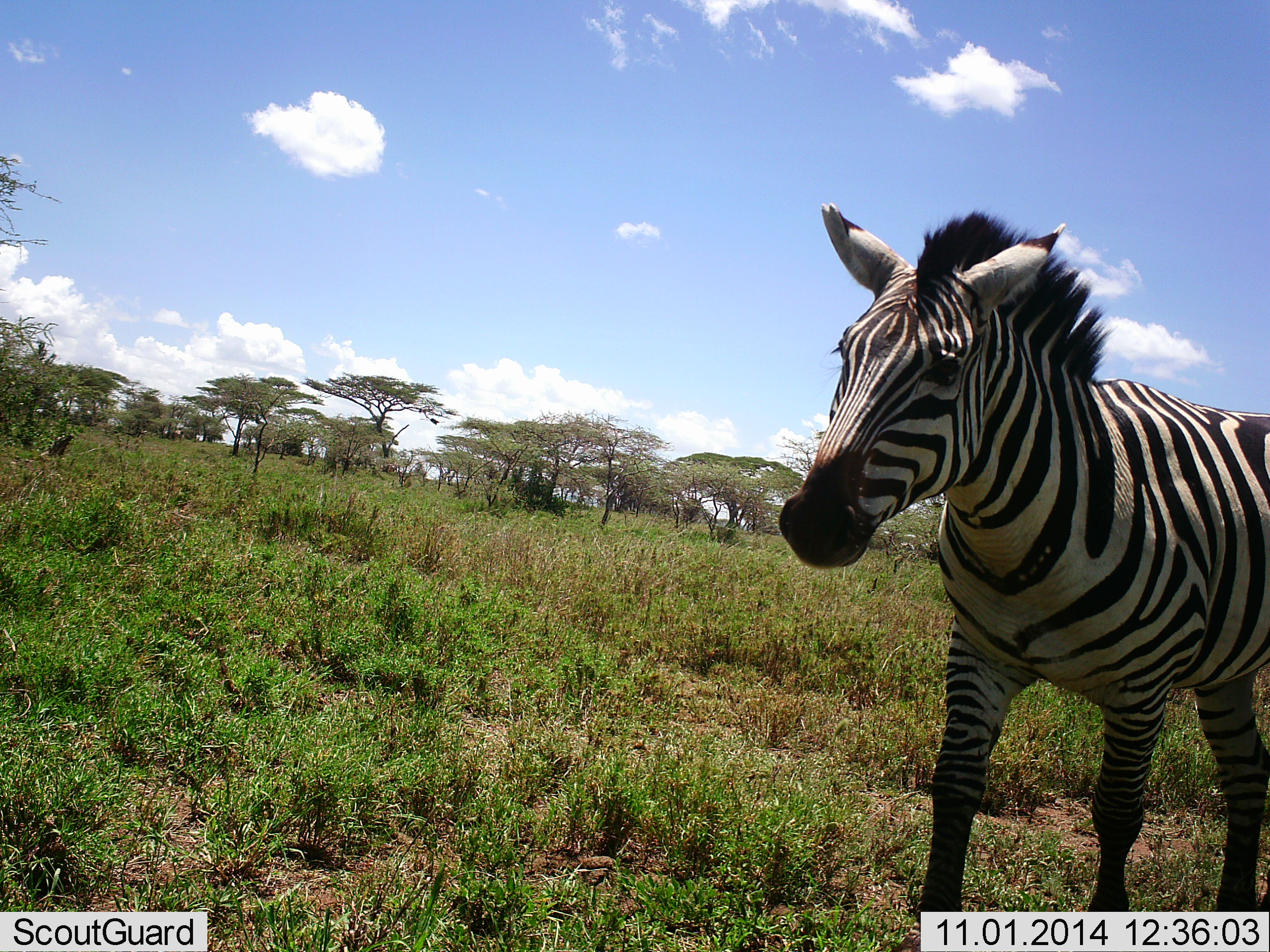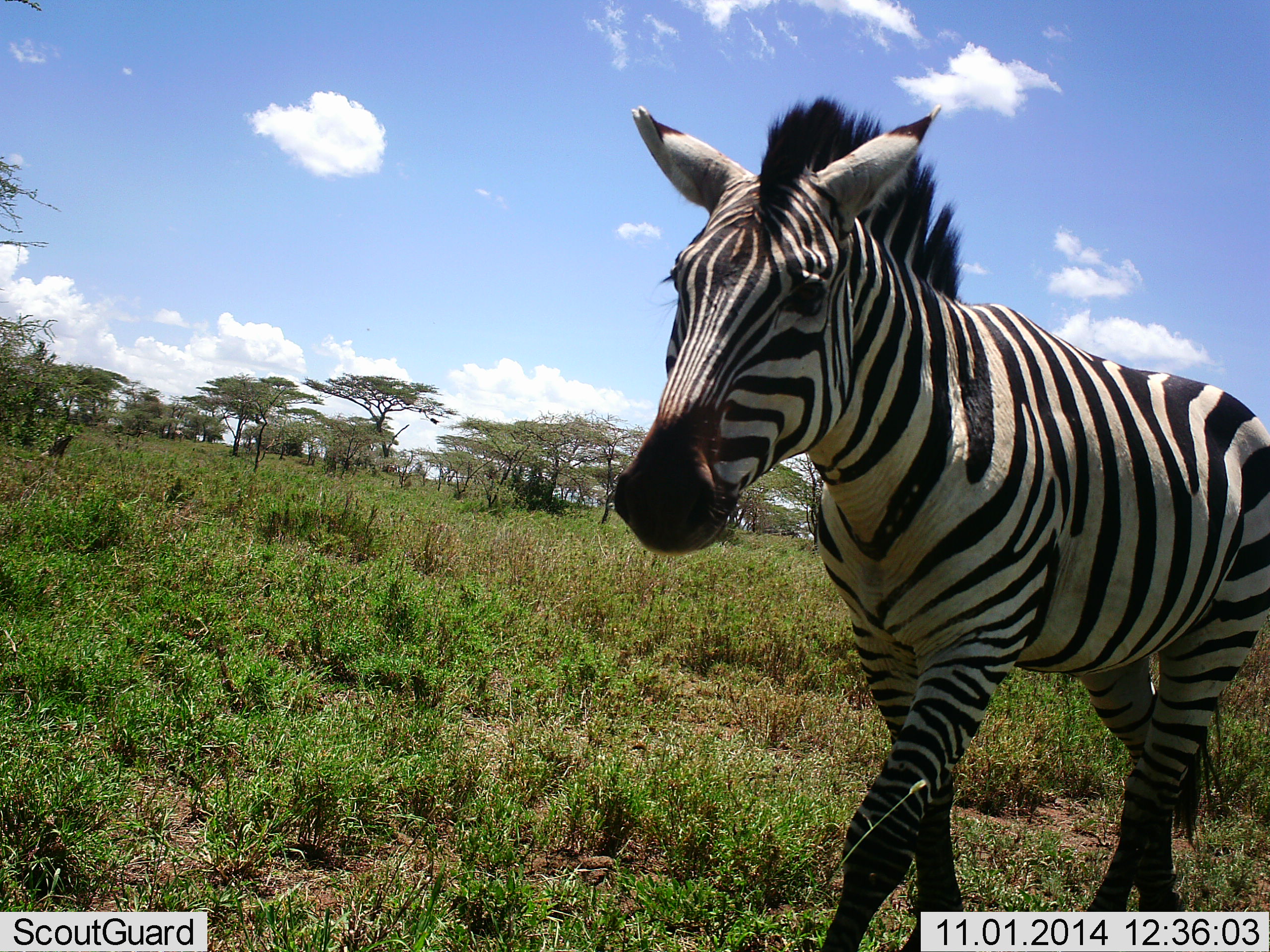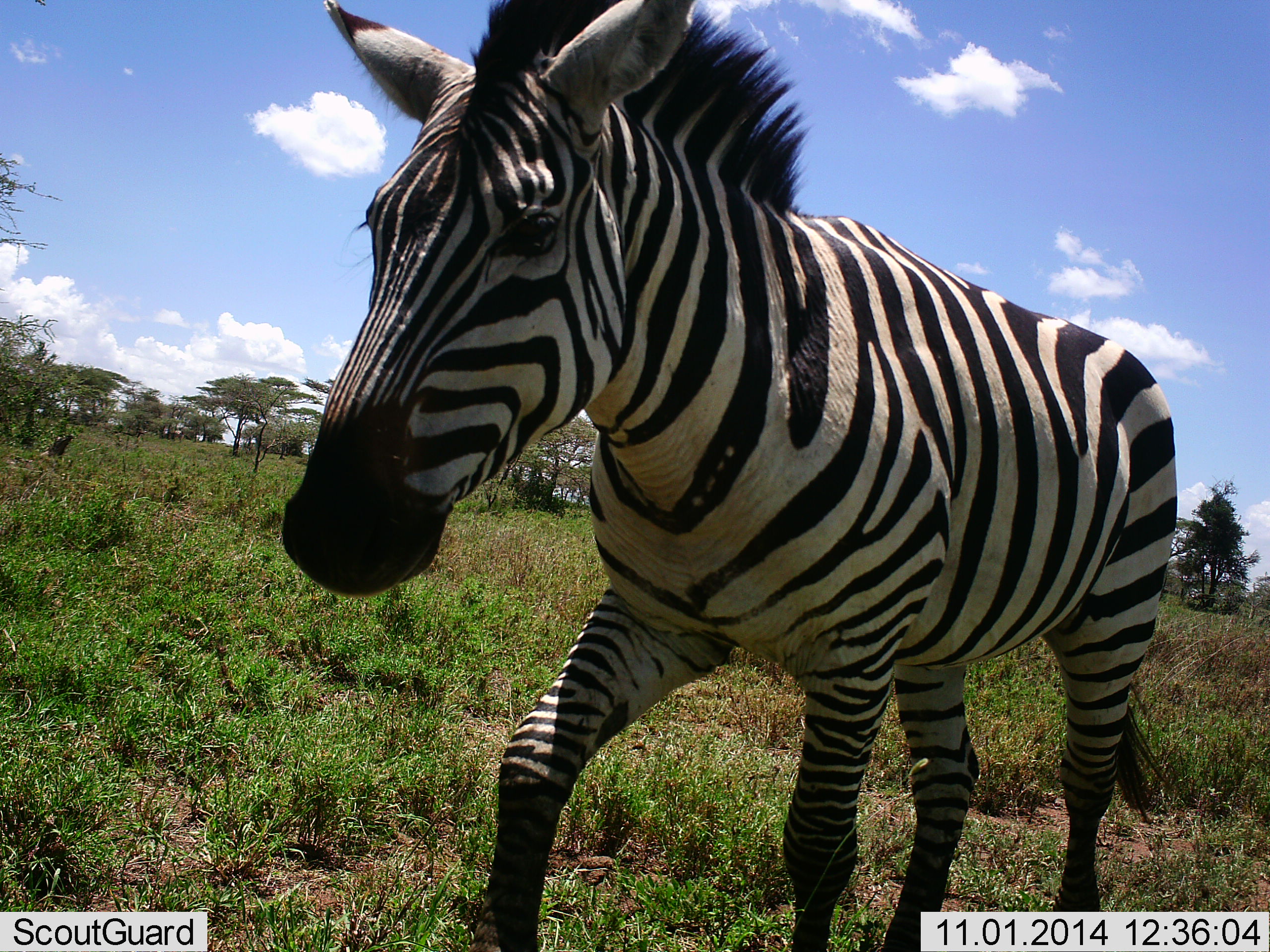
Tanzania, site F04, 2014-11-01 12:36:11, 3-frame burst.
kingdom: Animalia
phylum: Chordata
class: Mammalia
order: Perissodactyla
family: Equidae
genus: Equus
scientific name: Equus quagga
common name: plains zebra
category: zebra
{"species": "zebra (plains zebra) (Equus quagga)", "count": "1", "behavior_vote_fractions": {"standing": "0%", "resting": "0%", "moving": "100%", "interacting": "0%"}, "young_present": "0%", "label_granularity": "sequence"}